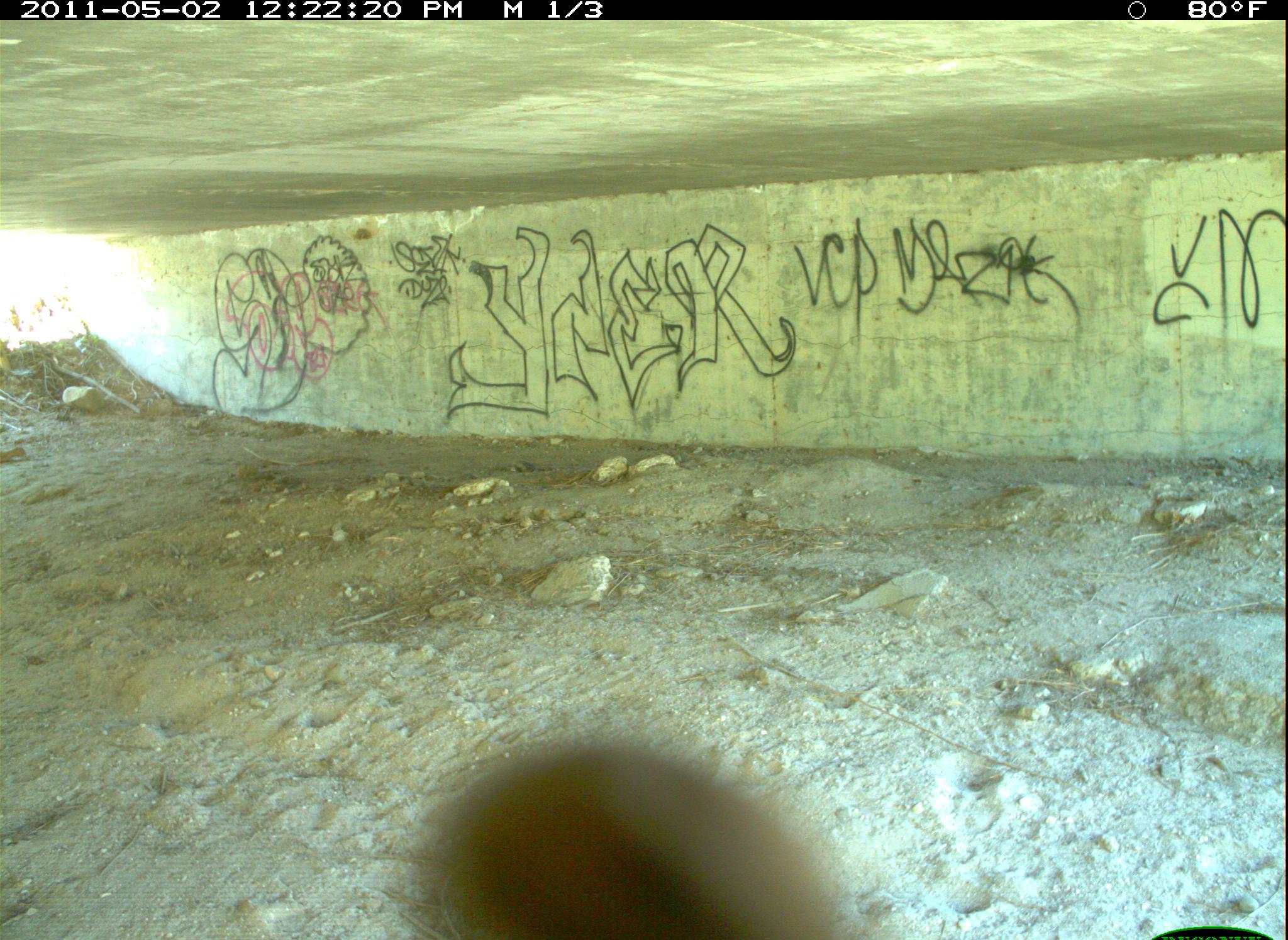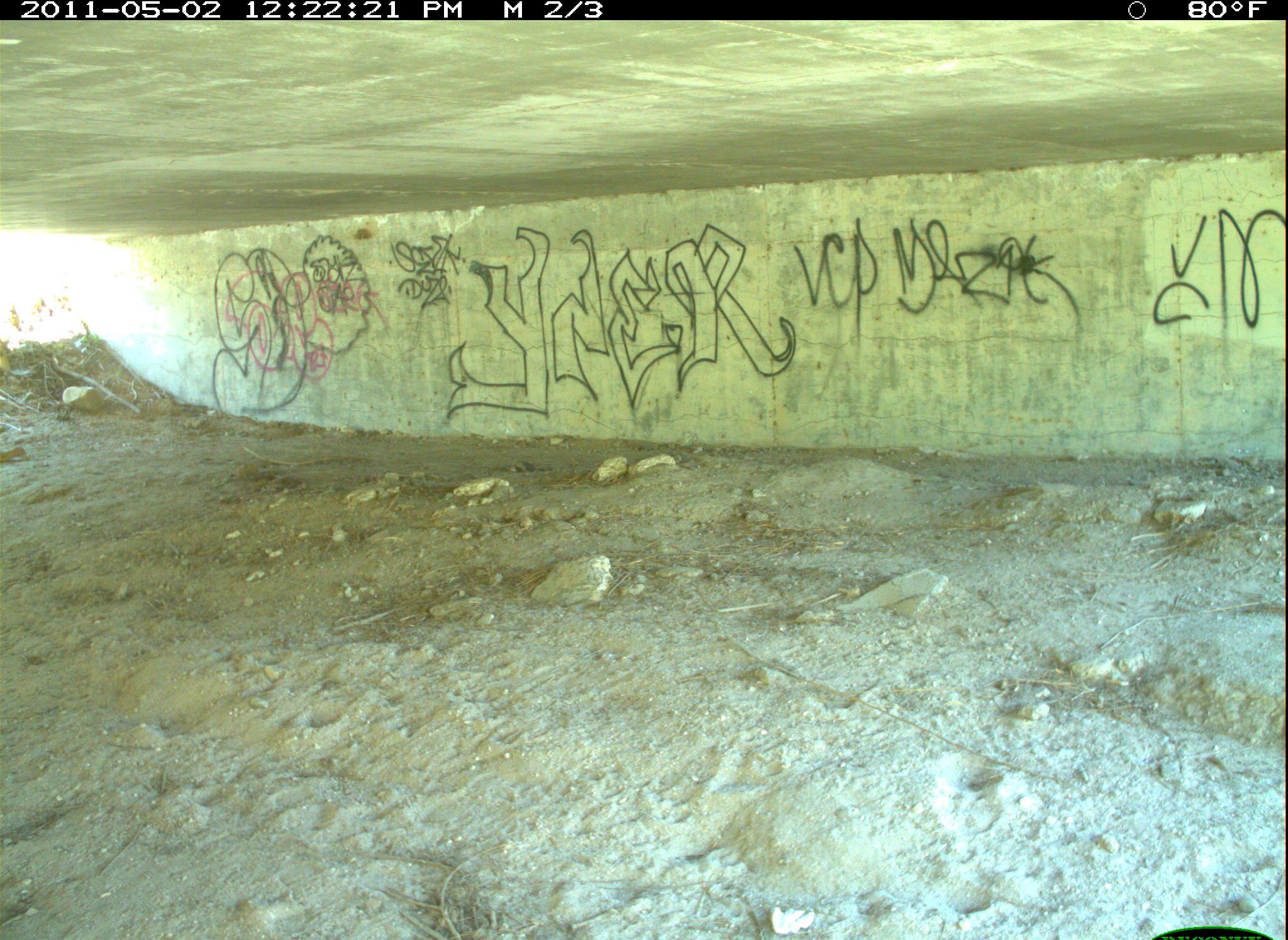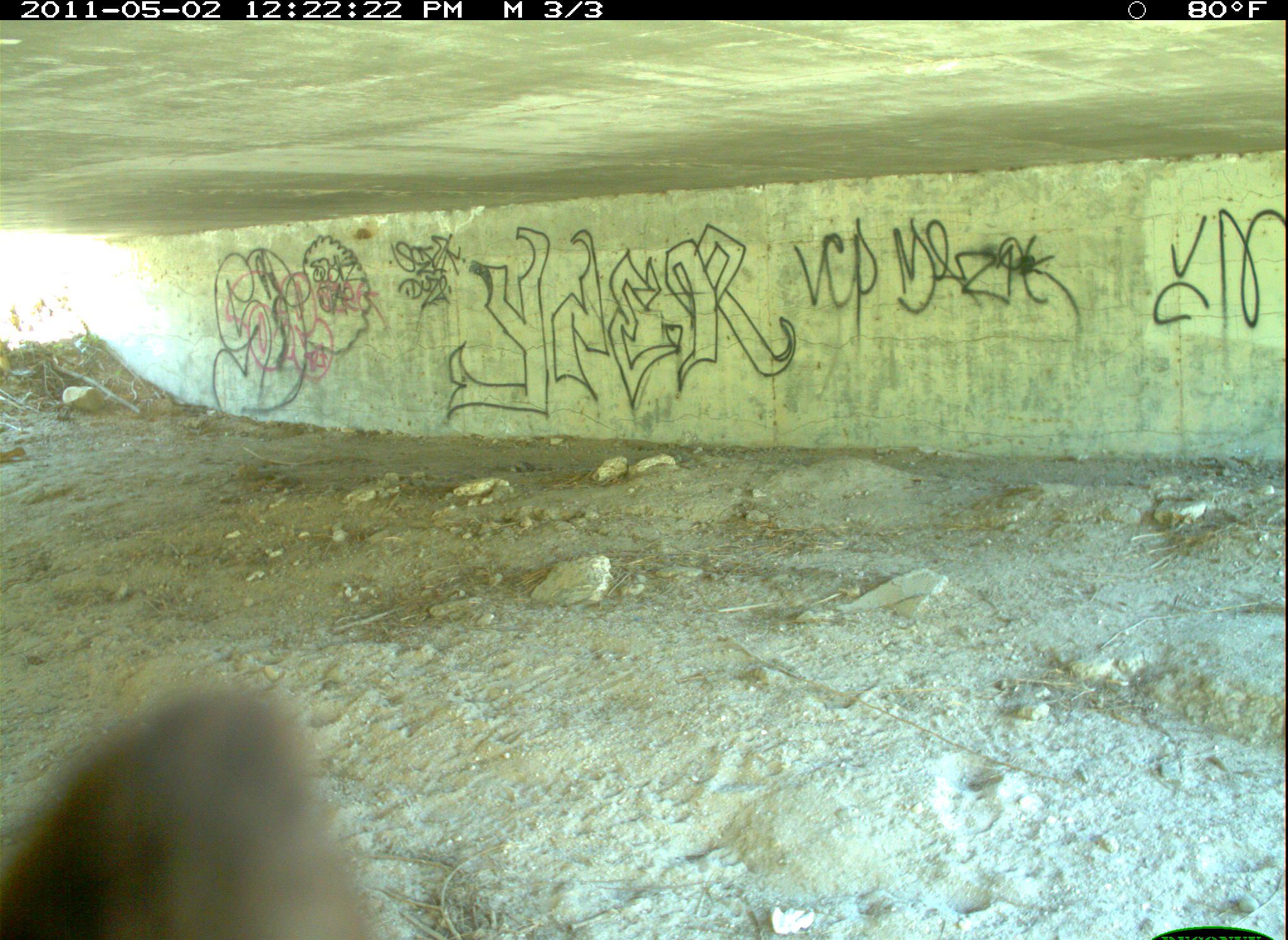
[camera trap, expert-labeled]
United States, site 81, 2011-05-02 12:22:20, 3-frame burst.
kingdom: Animalia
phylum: Chordata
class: Aves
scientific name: Aves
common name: bird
Bird (Aves).